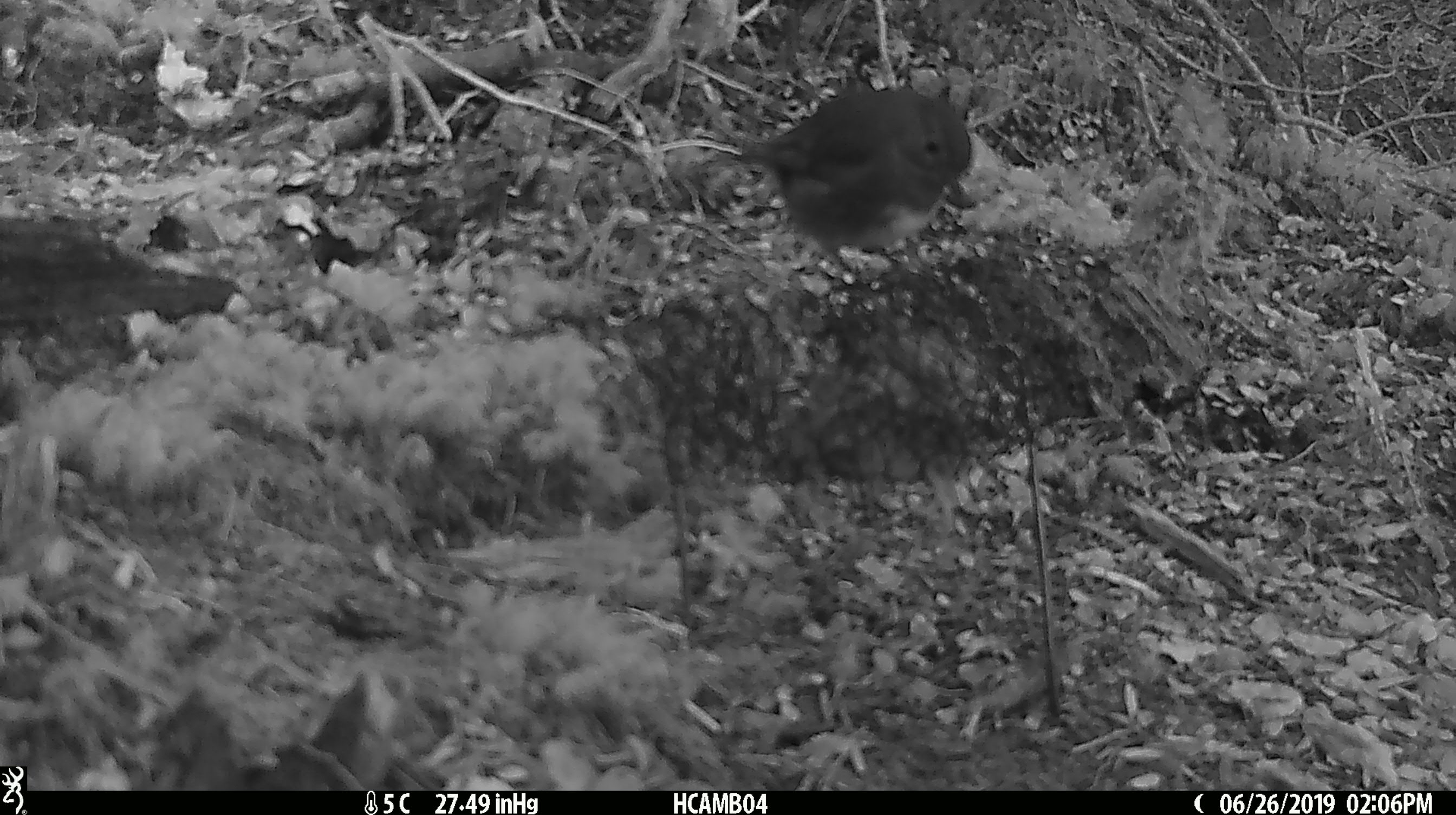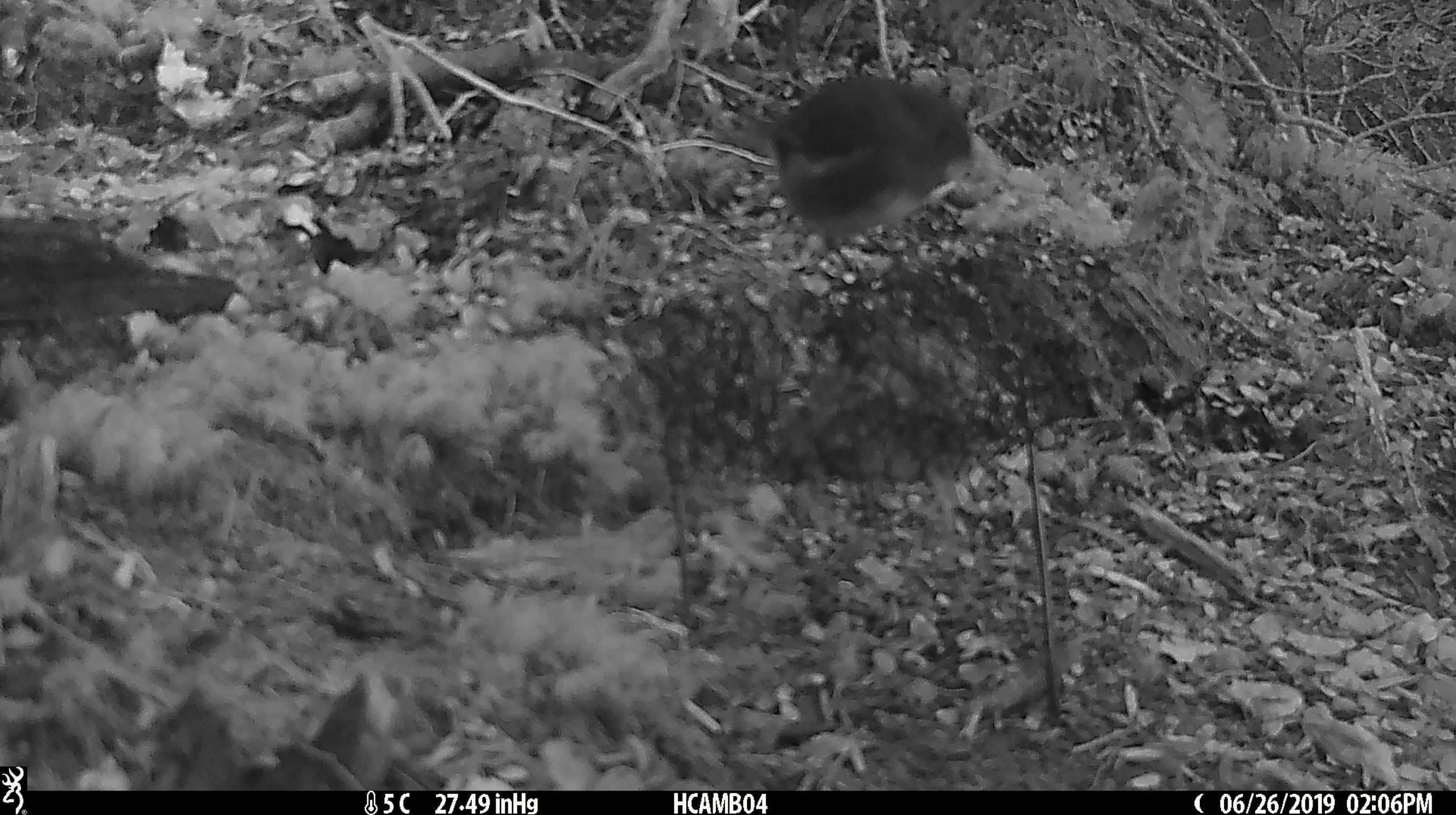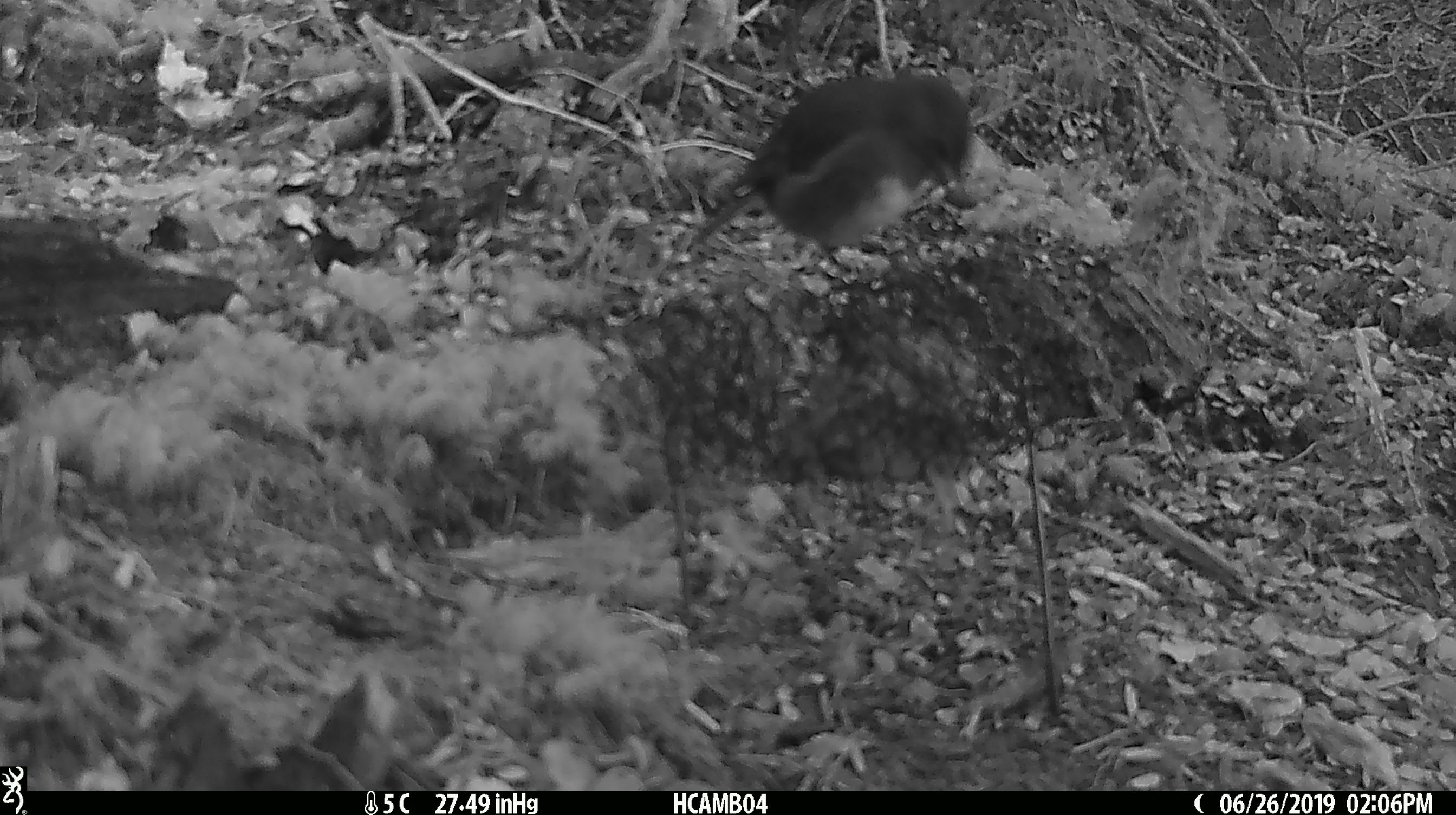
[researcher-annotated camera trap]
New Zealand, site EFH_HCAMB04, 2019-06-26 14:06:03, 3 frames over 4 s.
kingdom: Animalia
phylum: Chordata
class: Aves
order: Passeriformes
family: Petroicidae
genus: Petroica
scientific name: Petroica australis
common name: new zealand robin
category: robin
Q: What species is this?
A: Robin (new zealand robin) (Petroica australis).